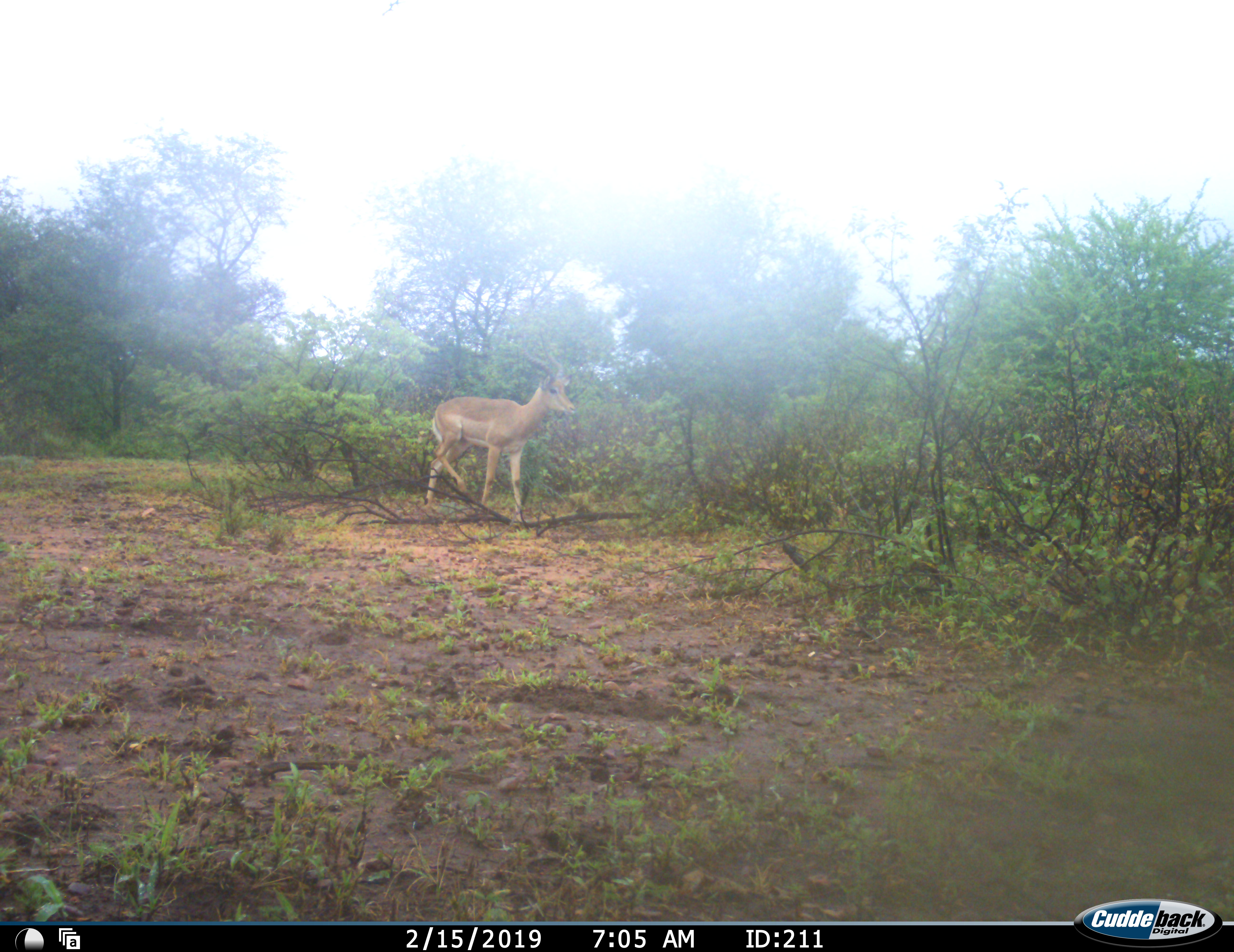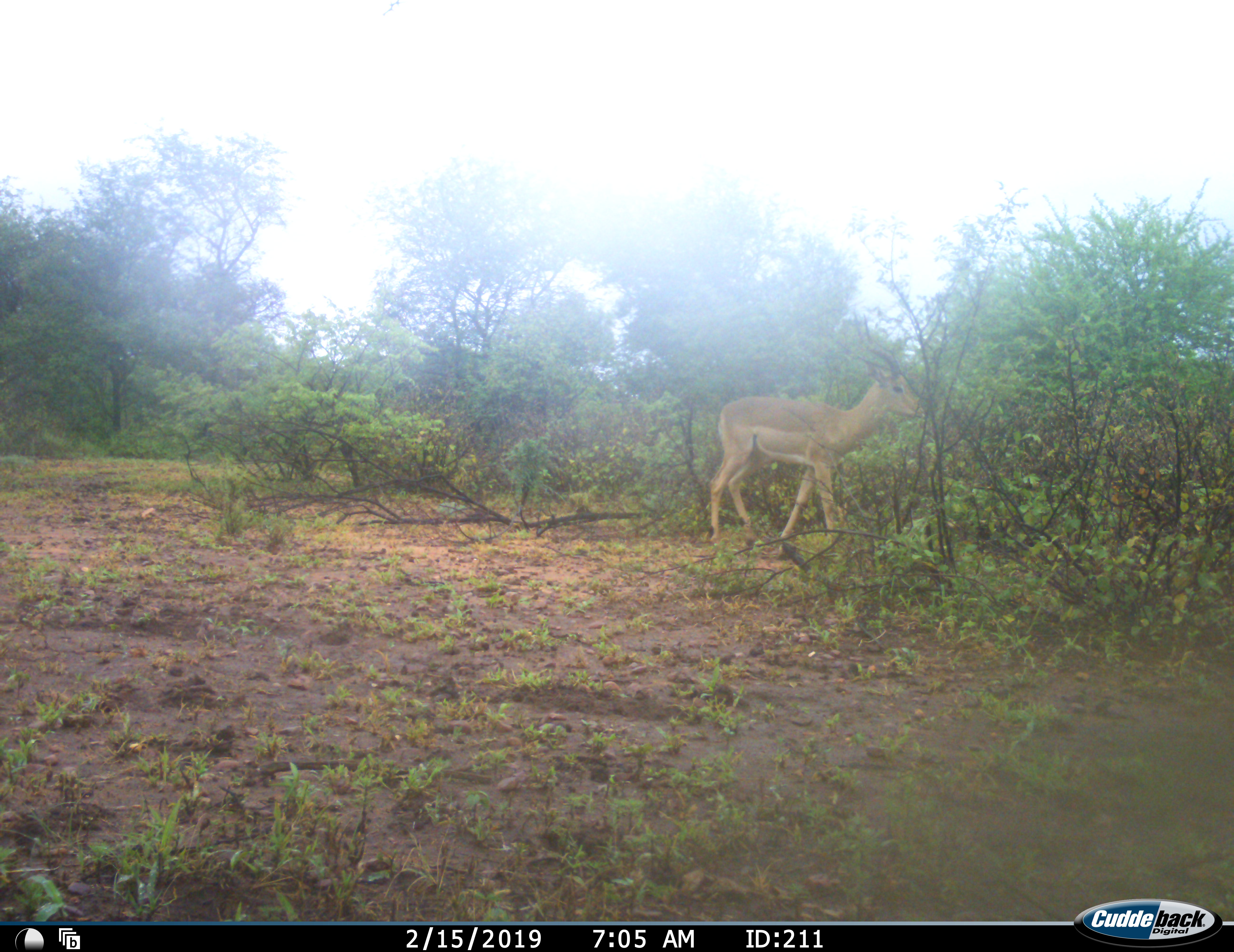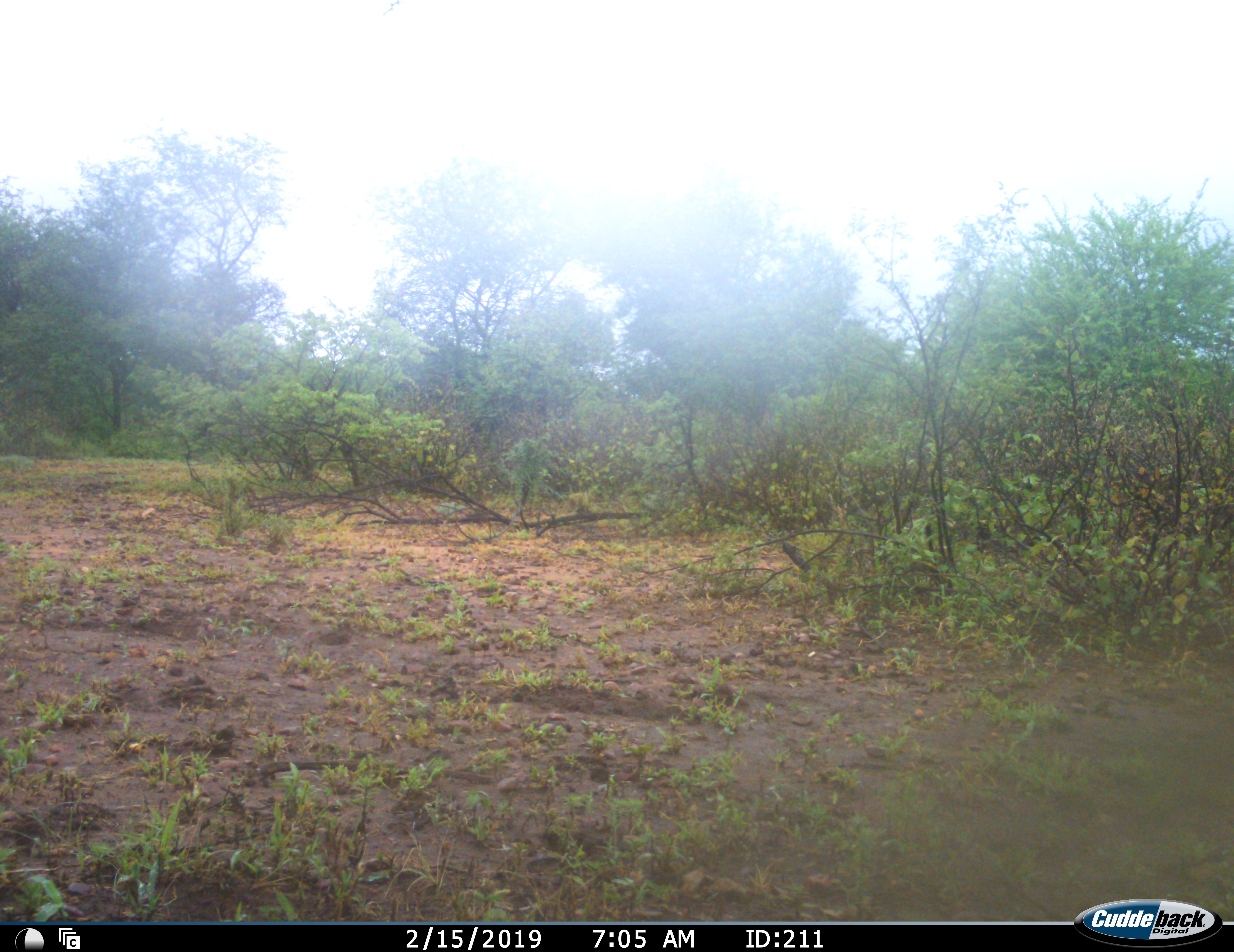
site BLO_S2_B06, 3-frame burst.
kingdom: Animalia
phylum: Chordata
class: Mammalia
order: Artiodactyla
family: Bovidae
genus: Aepyceros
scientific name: Aepyceros melampus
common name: impala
Impala (Aepyceros melampus), count 1. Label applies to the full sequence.